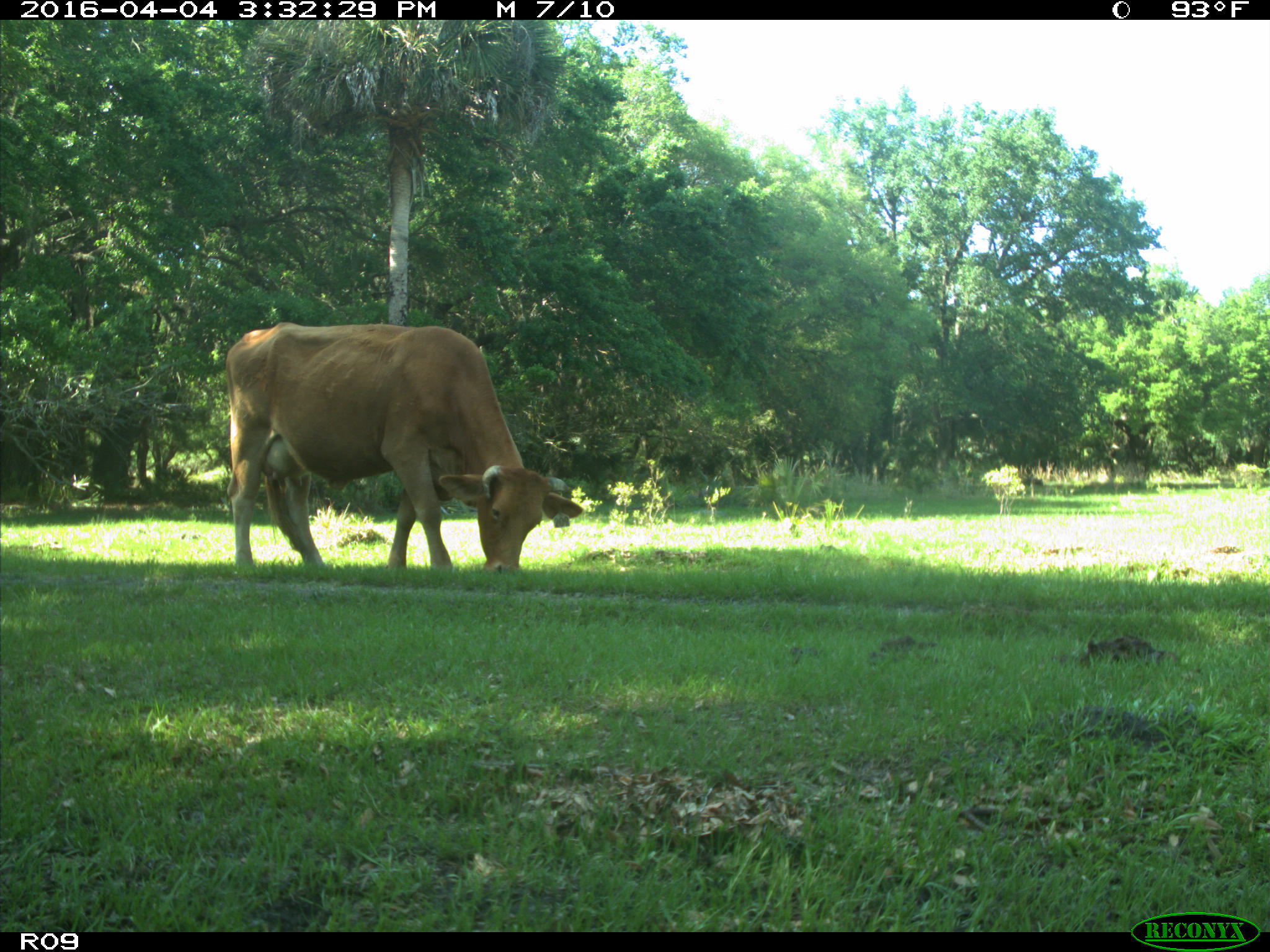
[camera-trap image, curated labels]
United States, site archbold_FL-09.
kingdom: Animalia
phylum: Chordata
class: Mammalia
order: Artiodactyla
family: Bovidae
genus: Bos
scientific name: Bos taurus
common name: domestic cow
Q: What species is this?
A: Bos taurus (domestic cow).